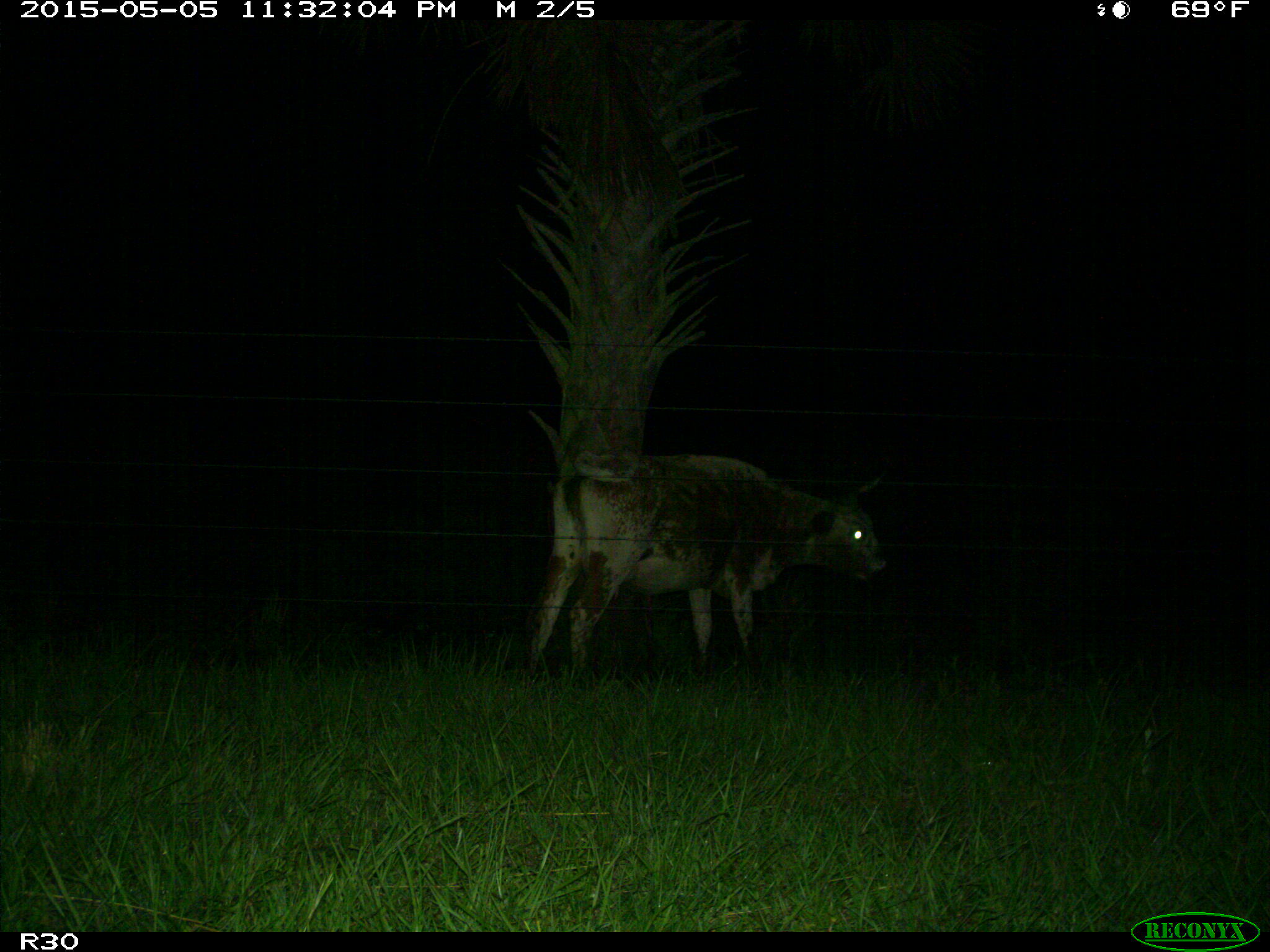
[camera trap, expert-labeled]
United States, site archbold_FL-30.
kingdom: Animalia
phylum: Chordata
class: Mammalia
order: Artiodactyla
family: Bovidae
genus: Bos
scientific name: Bos taurus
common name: domestic cow